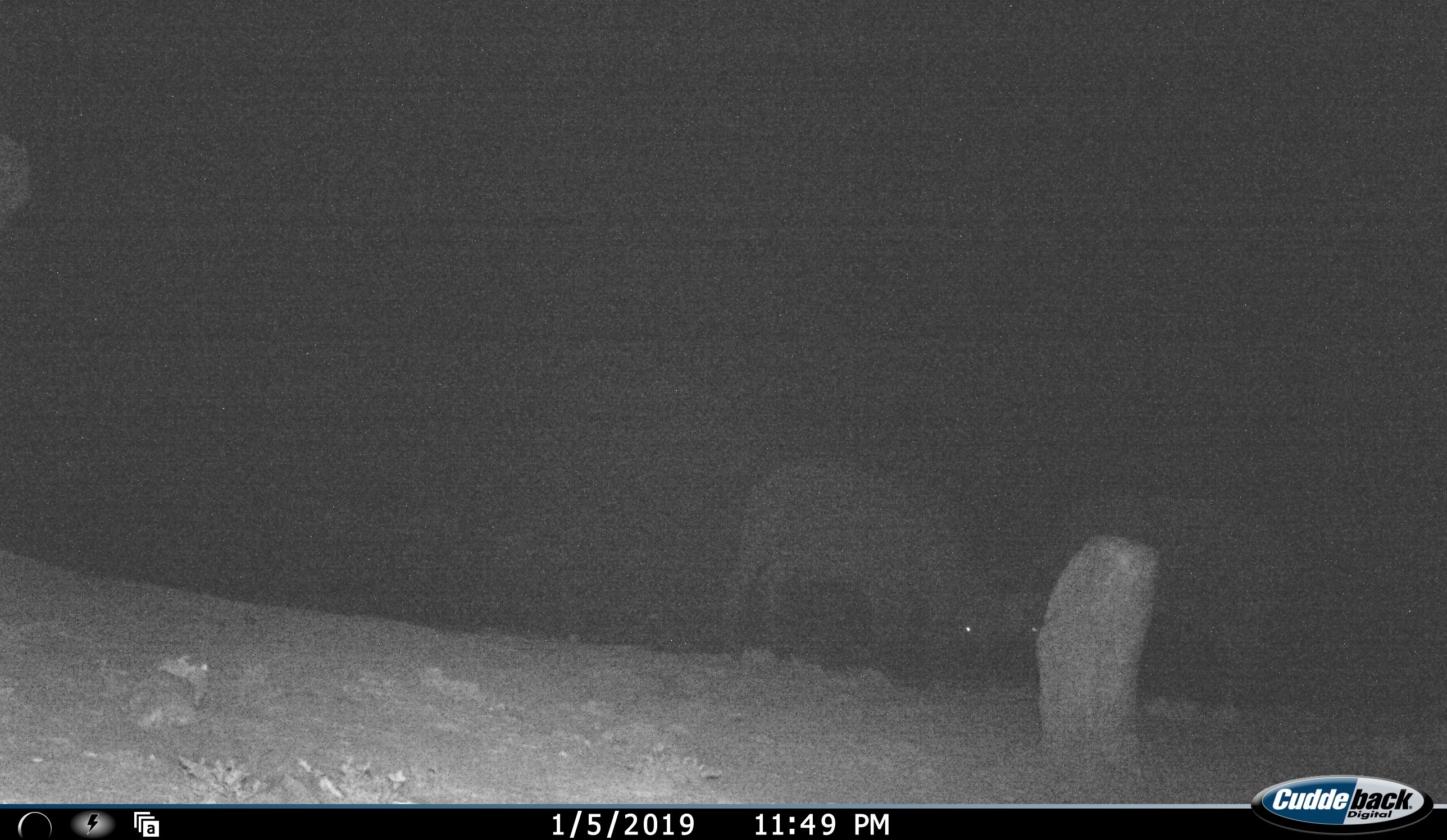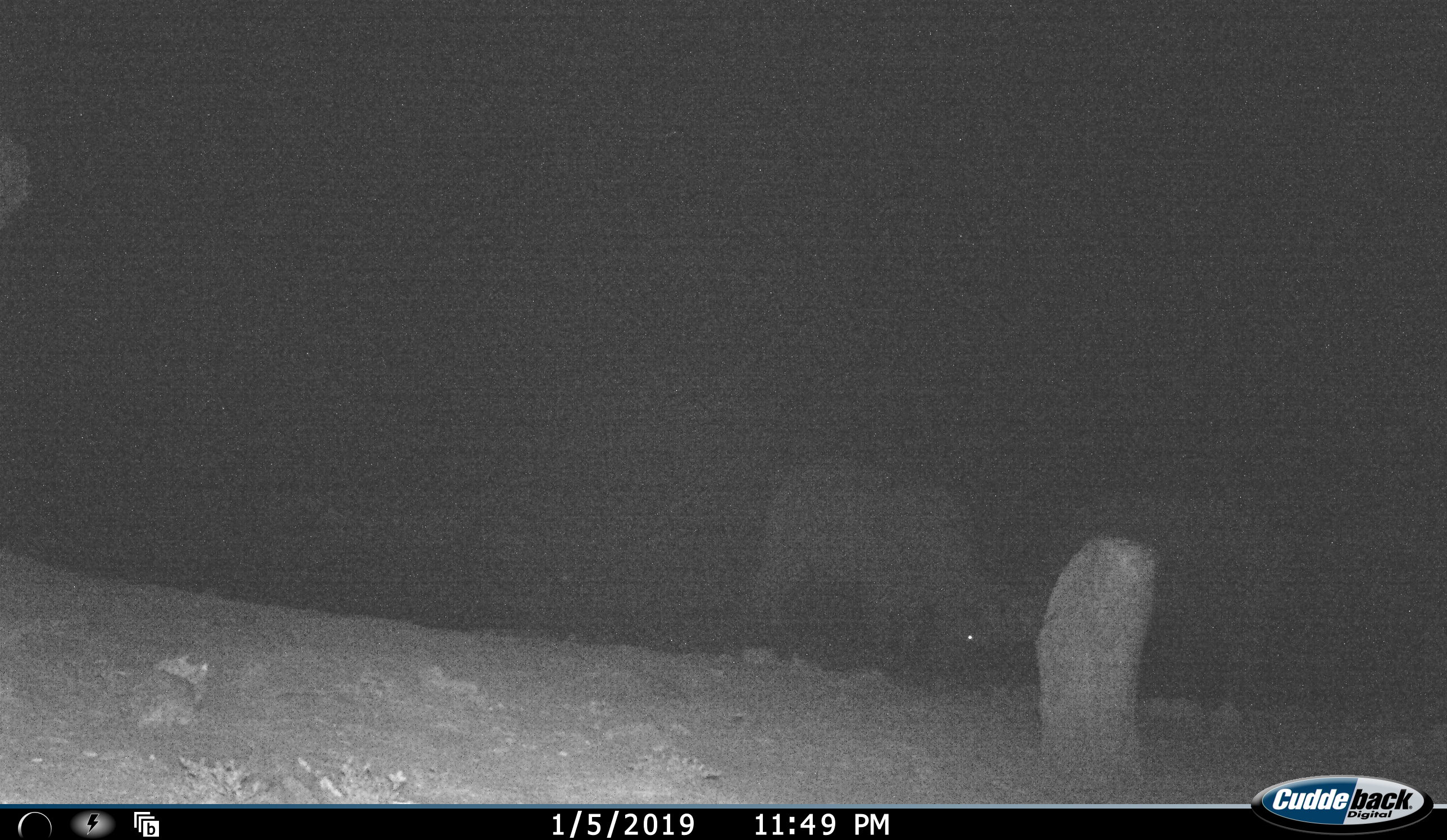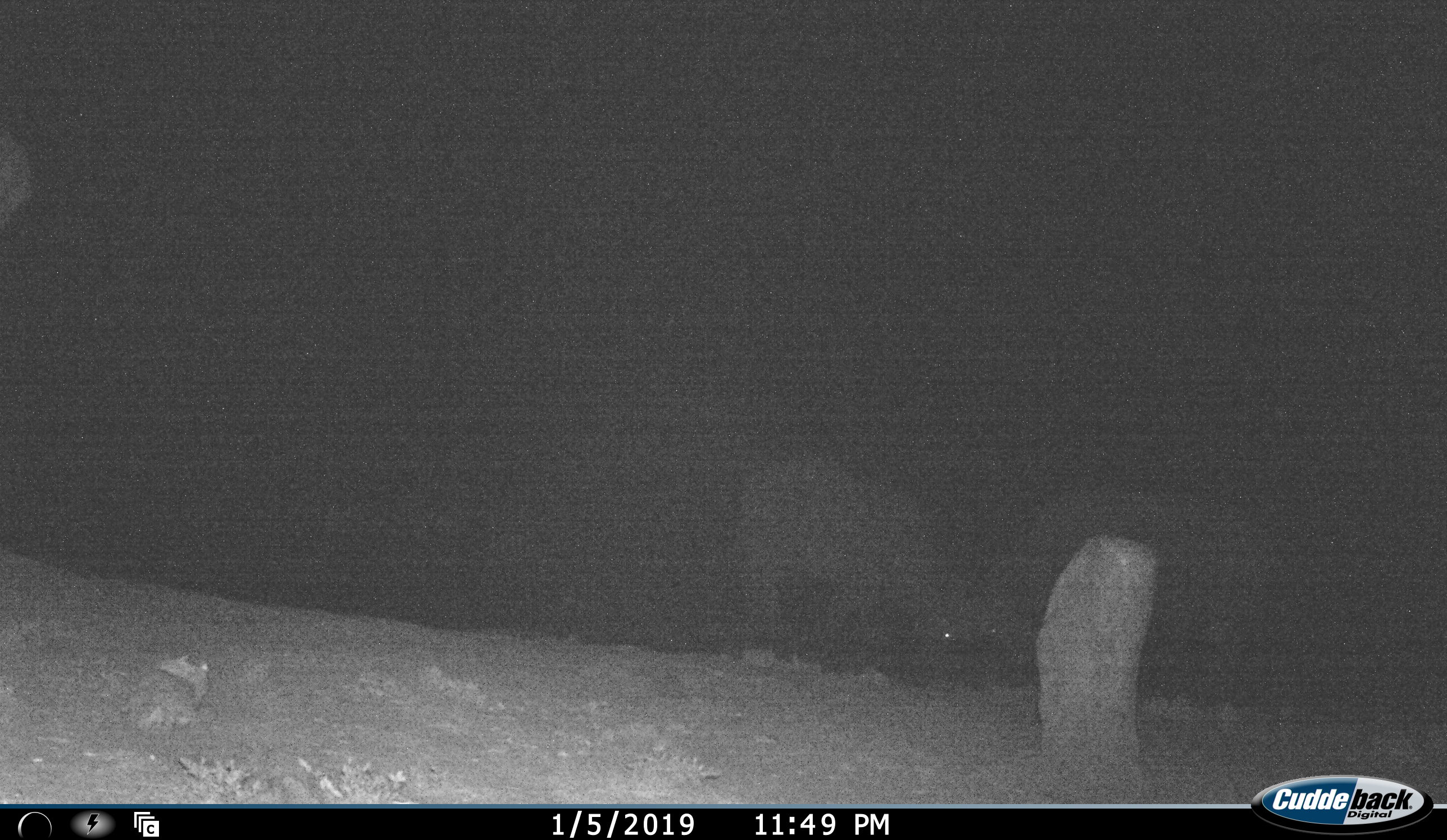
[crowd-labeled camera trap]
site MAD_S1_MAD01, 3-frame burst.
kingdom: Animalia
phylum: Chordata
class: Mammalia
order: Artiodactyla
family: Bovidae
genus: Syncerus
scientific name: Syncerus caffer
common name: african buffalo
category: buffalo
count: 2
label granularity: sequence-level